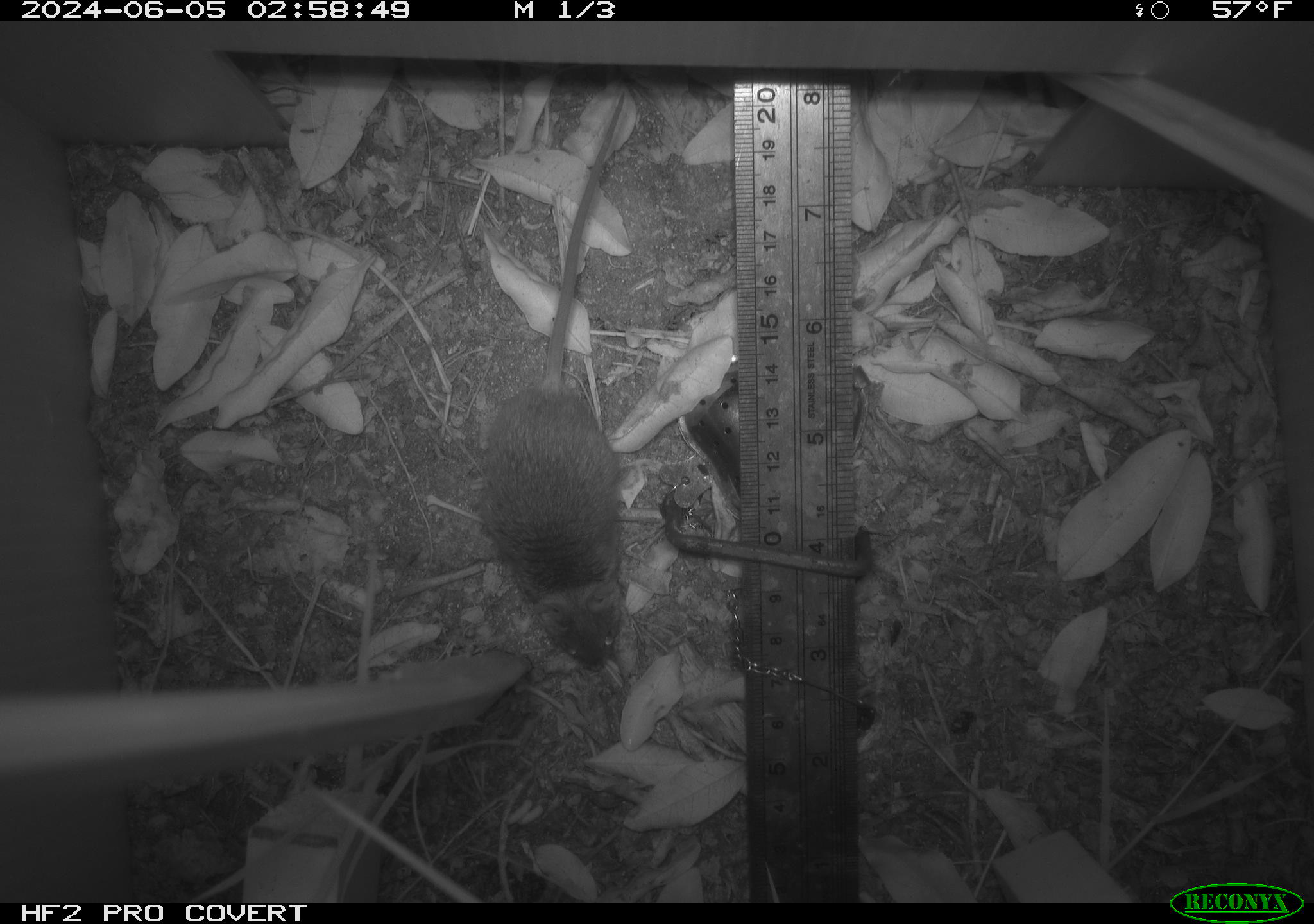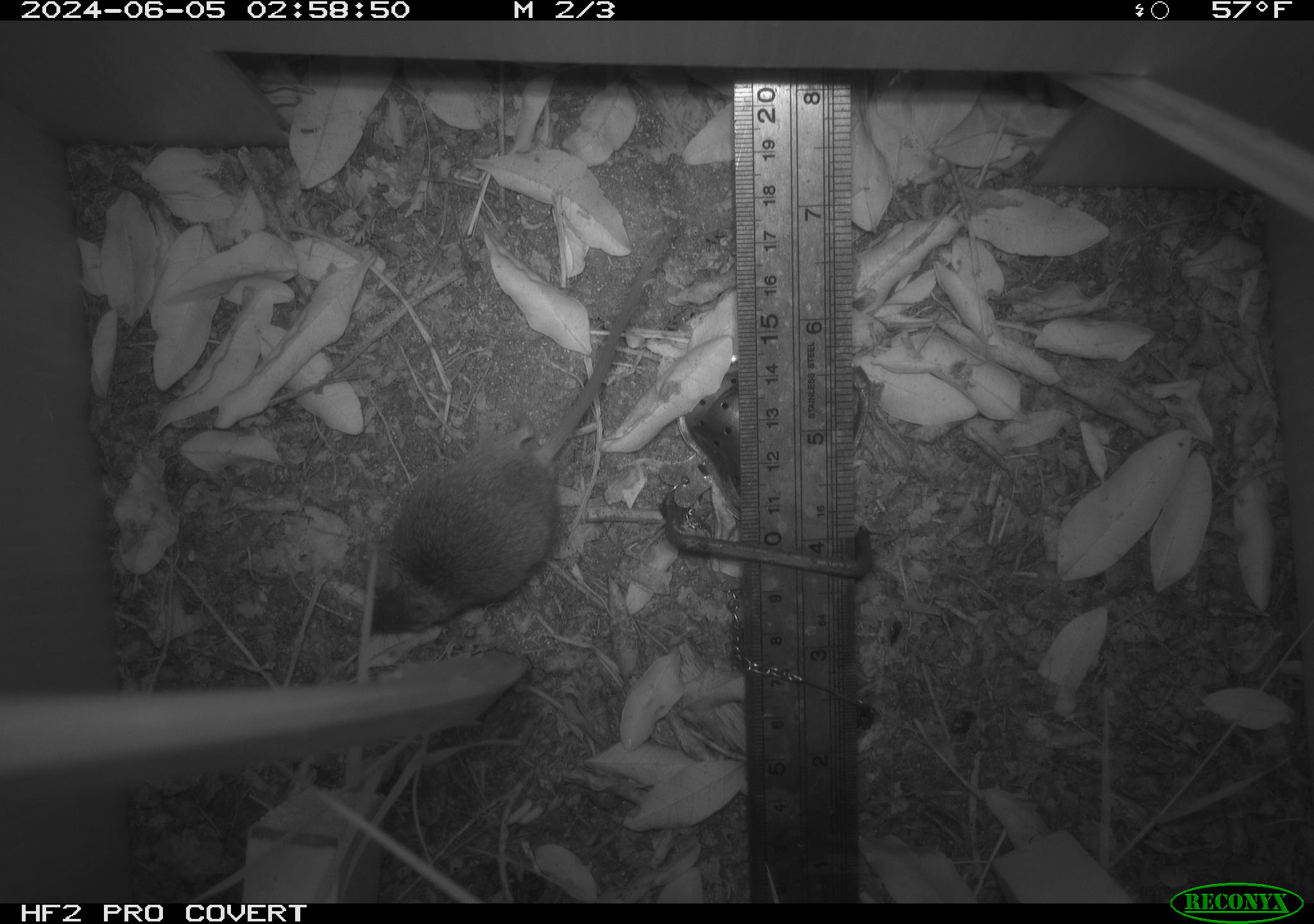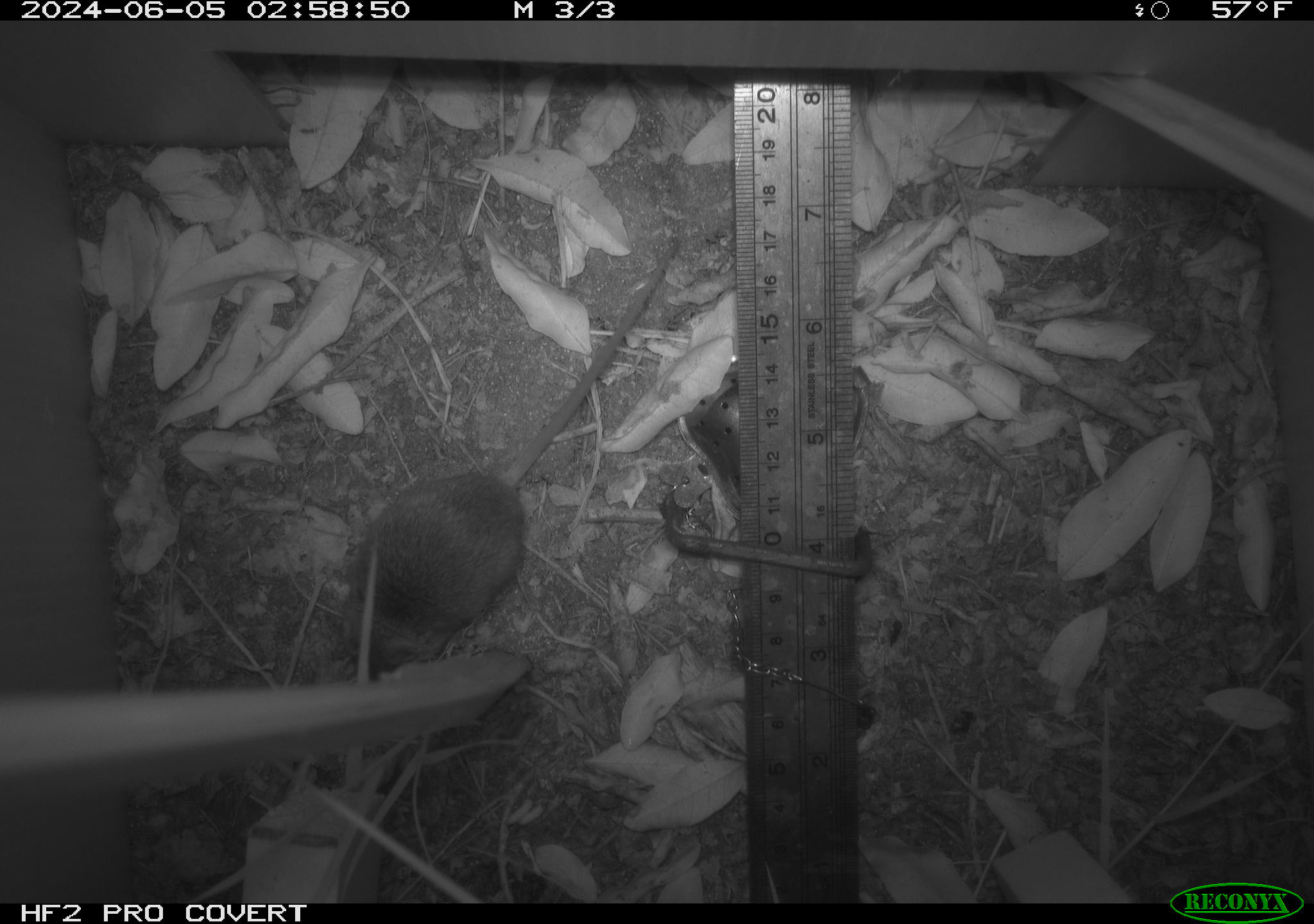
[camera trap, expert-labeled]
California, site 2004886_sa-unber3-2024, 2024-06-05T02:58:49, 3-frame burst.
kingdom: Animalia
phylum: Chordata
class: Mammalia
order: Rodentia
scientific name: Rodentia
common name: mouse species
Mouse species (Rodentia).